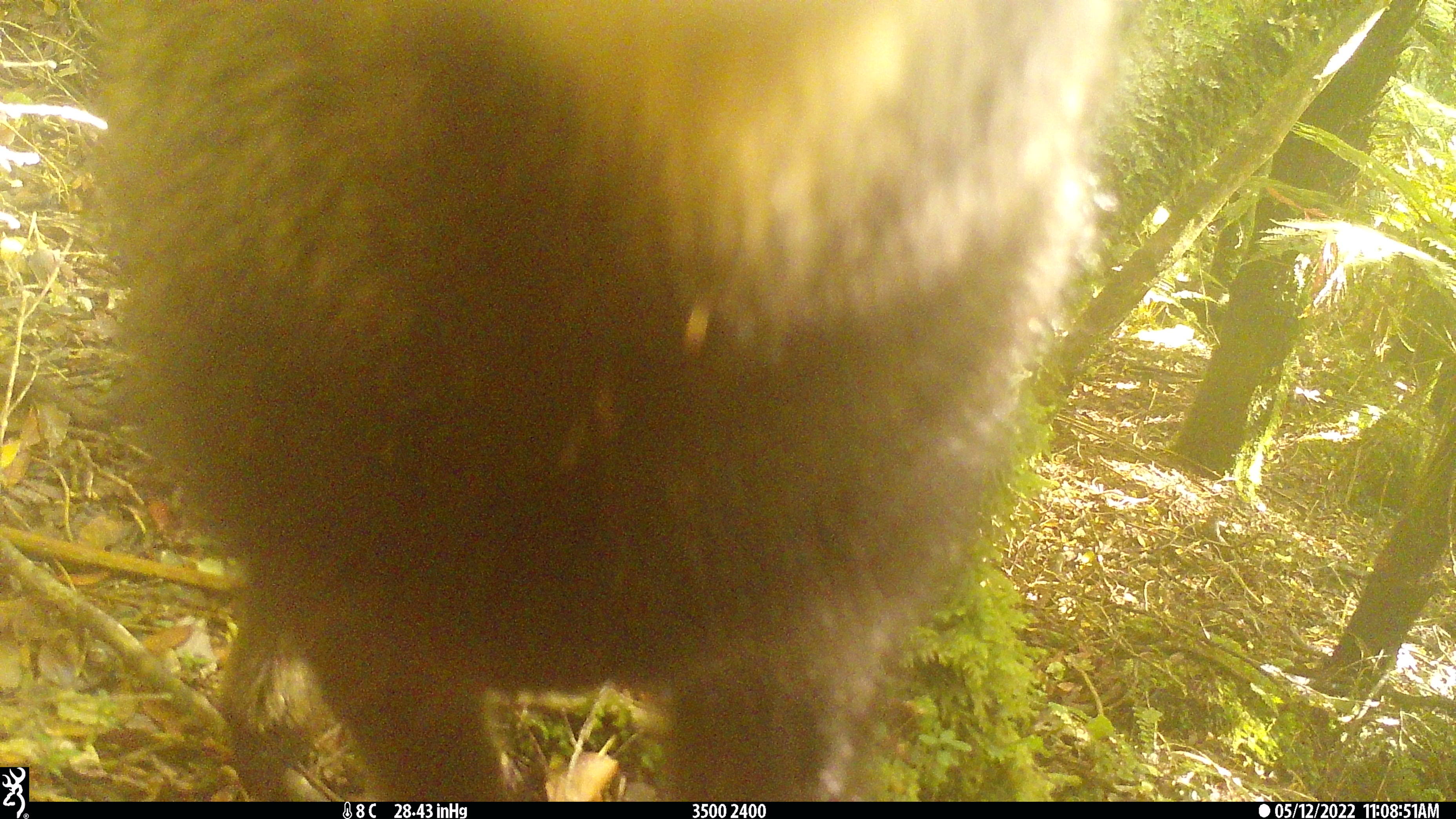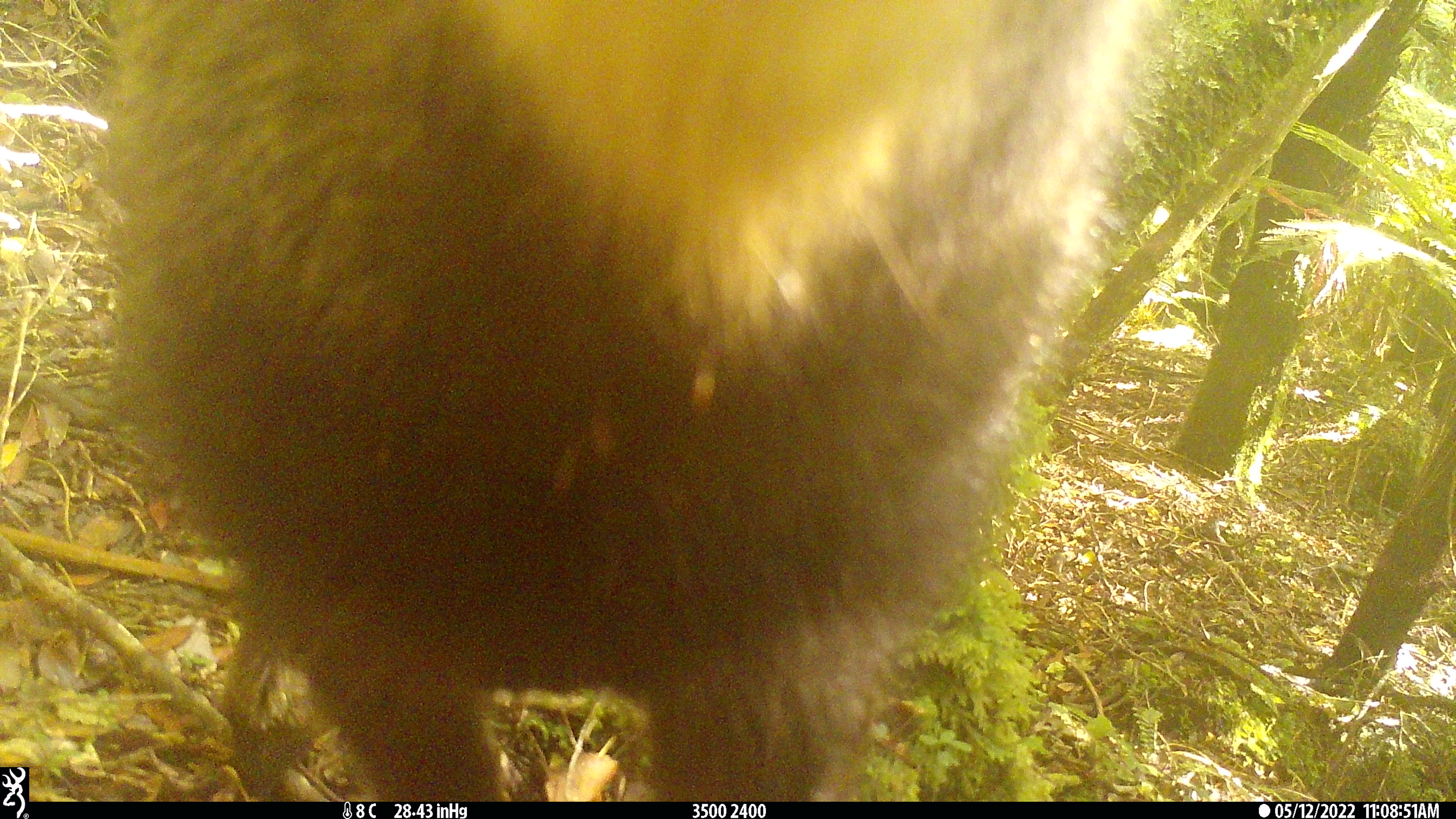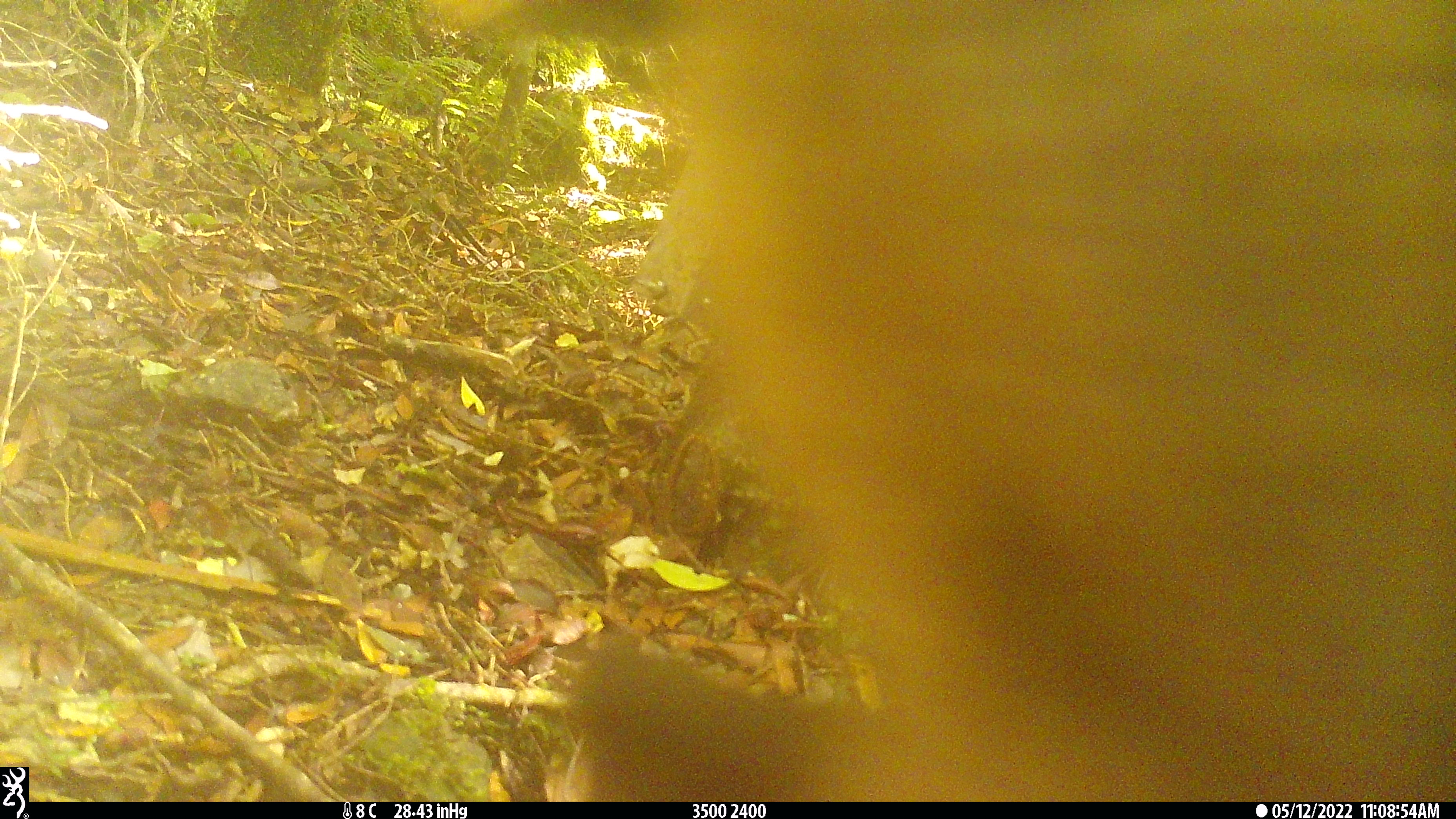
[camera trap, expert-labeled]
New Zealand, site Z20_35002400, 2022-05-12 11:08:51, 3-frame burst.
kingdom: Animalia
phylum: Chordata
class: Mammalia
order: Artiodactyla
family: Bovidae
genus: Rupicapra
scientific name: Rupicapra rupicapra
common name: alpine chamois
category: chamois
Chamois (alpine chamois) (Rupicapra rupicapra).